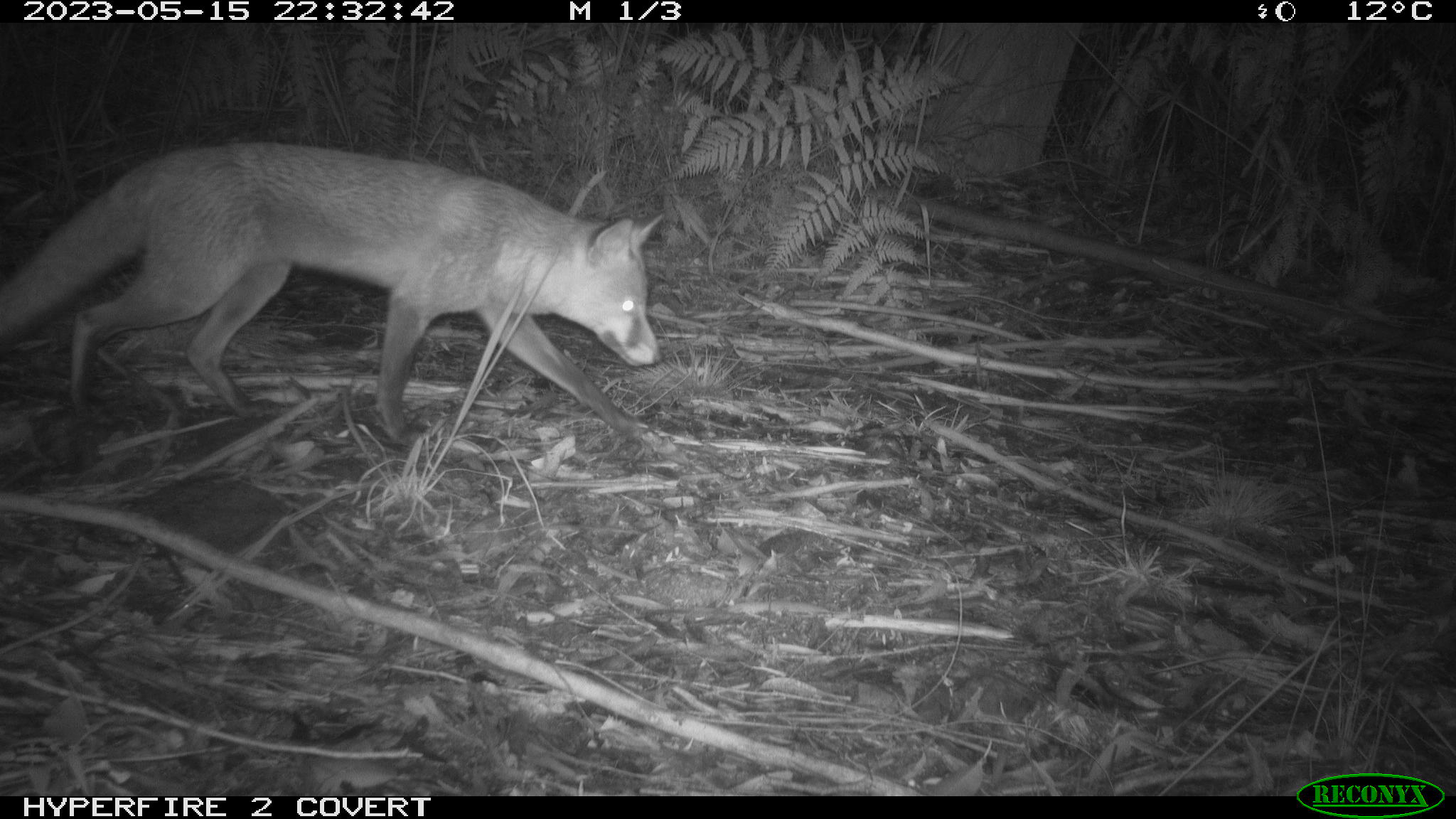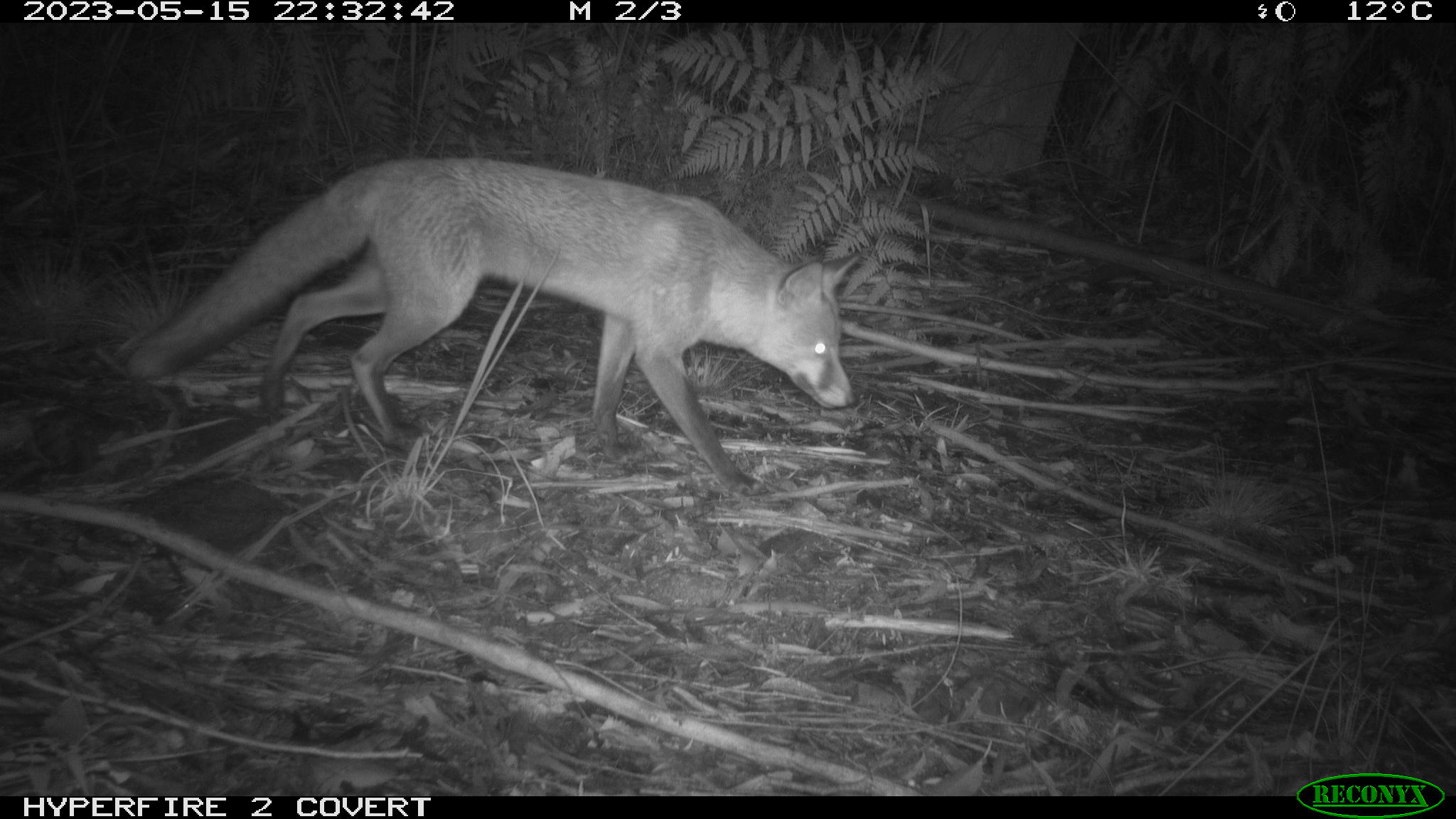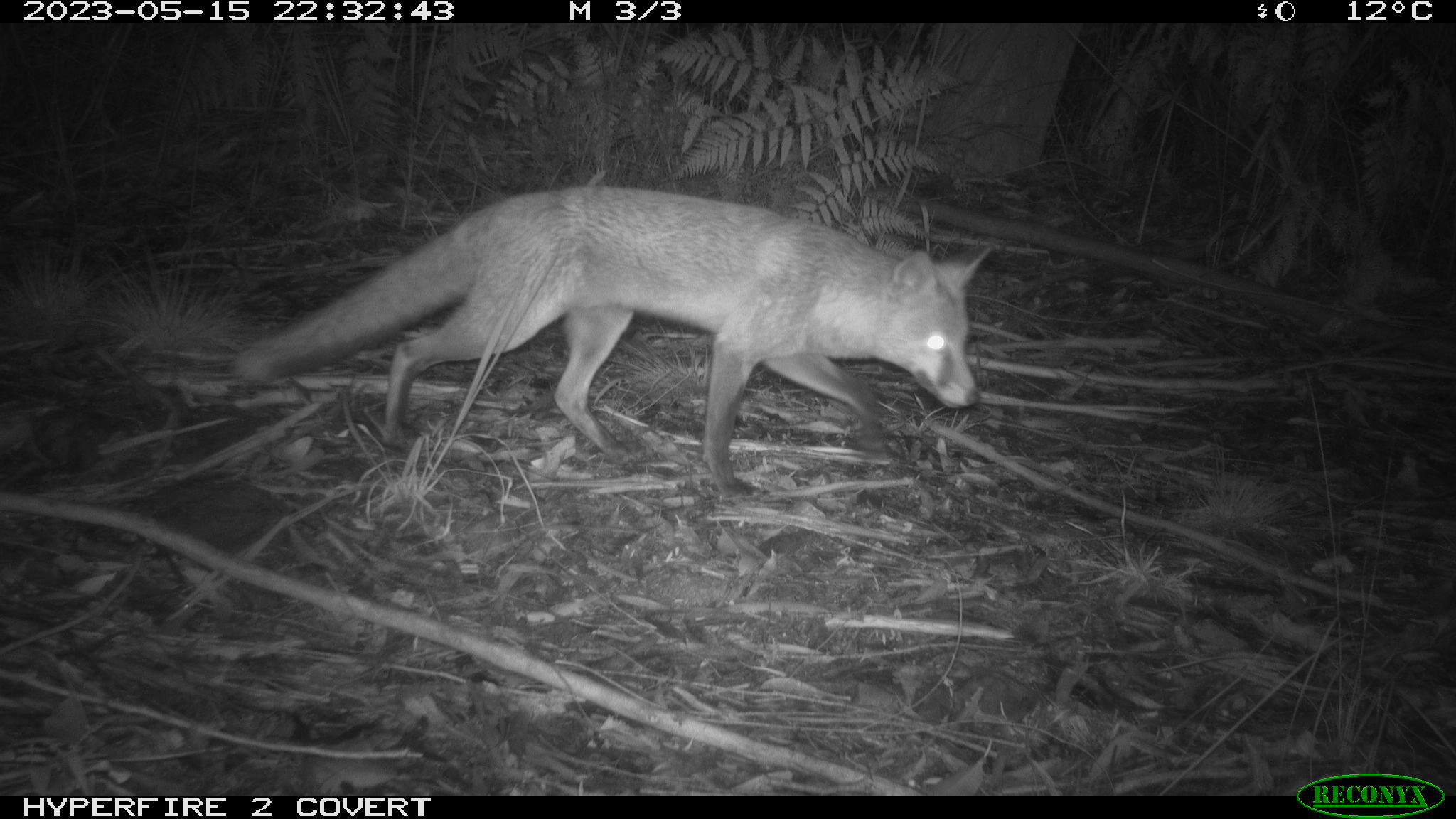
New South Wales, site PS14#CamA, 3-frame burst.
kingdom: Animalia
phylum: Chordata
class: Mammalia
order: Carnivora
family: Canidae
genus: Vulpes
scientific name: Vulpes vulpes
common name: red fox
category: fox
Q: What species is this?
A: Fox (red fox) (Vulpes vulpes).